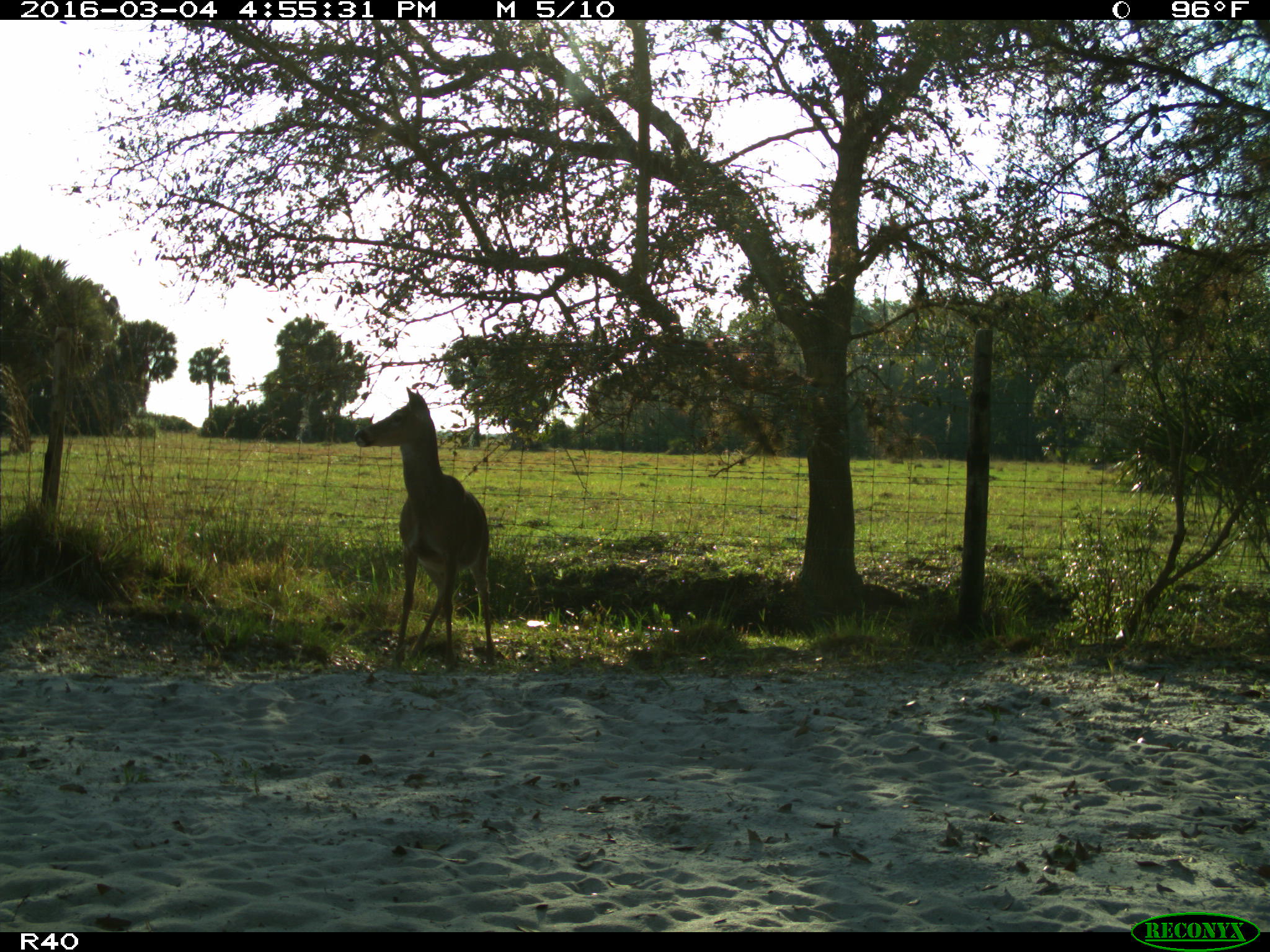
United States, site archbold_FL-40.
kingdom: Animalia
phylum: Chordata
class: Mammalia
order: Artiodactyla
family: Cervidae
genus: Odocoileus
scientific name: Odocoileus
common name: deer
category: unidentified deer